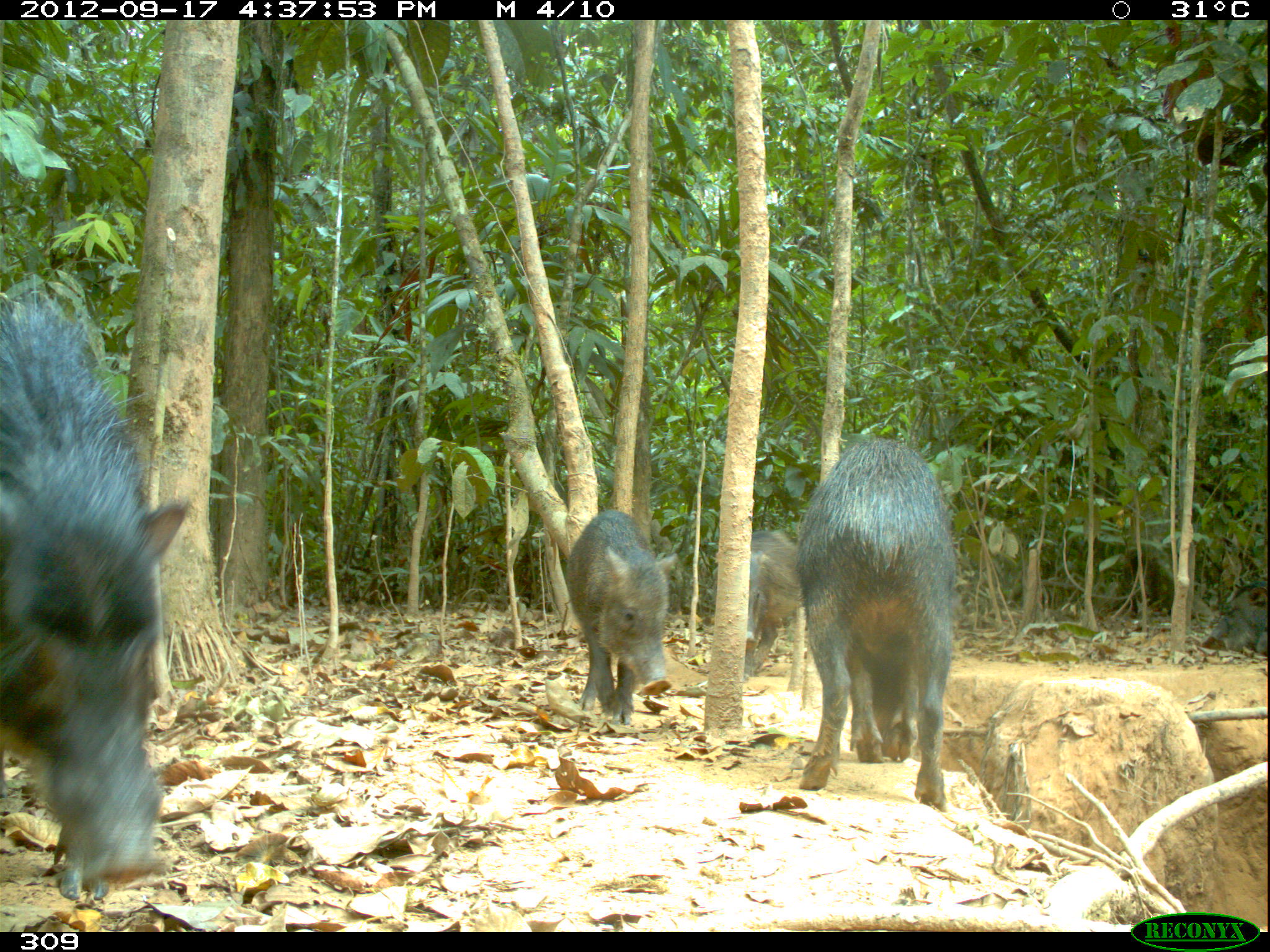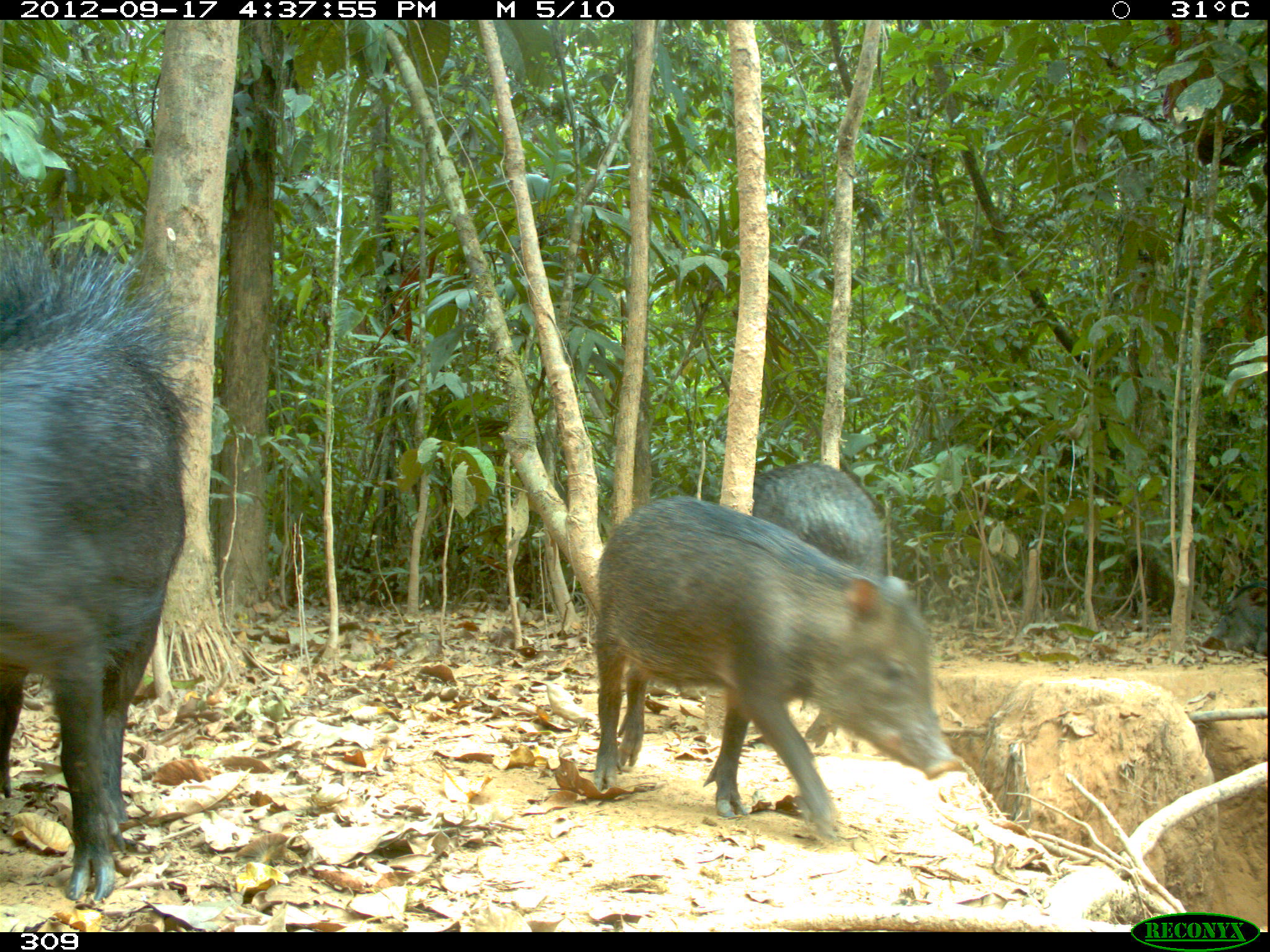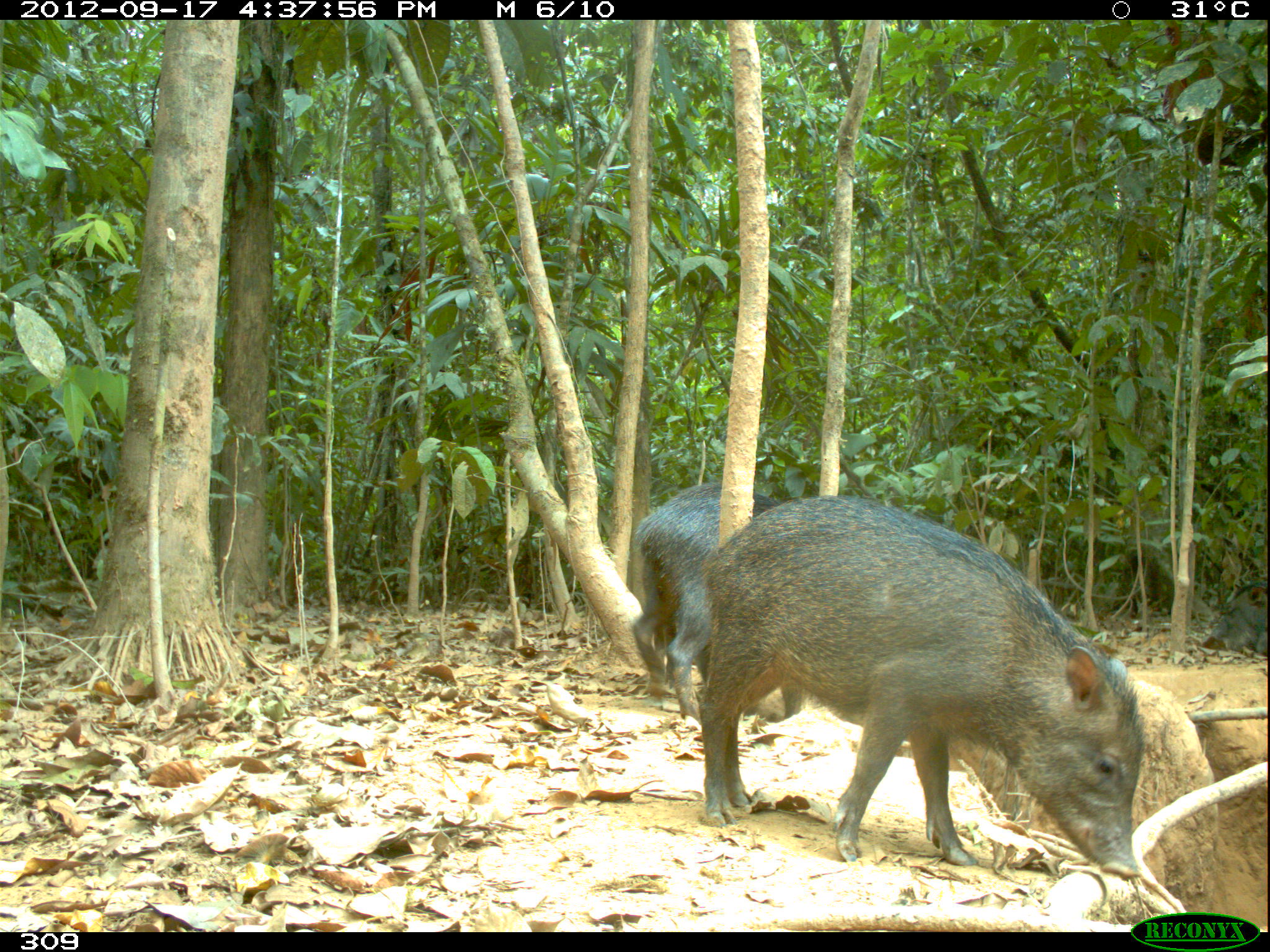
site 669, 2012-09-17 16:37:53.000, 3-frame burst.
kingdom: Animalia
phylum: Chordata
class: Mammalia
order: Artiodactyla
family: Tayassuidae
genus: Tayassu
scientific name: Tayassu pecari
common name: white-lipped peccary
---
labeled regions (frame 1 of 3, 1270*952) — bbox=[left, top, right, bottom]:
tayassu pecari: bbox=[0, 281, 191, 904]; bbox=[793, 439, 958, 811]; bbox=[561, 508, 678, 724]; bbox=[723, 526, 805, 691]; bbox=[1198, 580, 1267, 656]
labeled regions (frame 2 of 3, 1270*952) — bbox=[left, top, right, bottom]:
tayassu pecari: bbox=[0, 214, 186, 906]; bbox=[592, 494, 949, 842]; bbox=[742, 460, 891, 756]; bbox=[1203, 580, 1267, 655]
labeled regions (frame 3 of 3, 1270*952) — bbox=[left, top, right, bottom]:
tayassu pecari: bbox=[698, 494, 1146, 880]; bbox=[631, 483, 802, 725]; bbox=[1198, 579, 1268, 658]